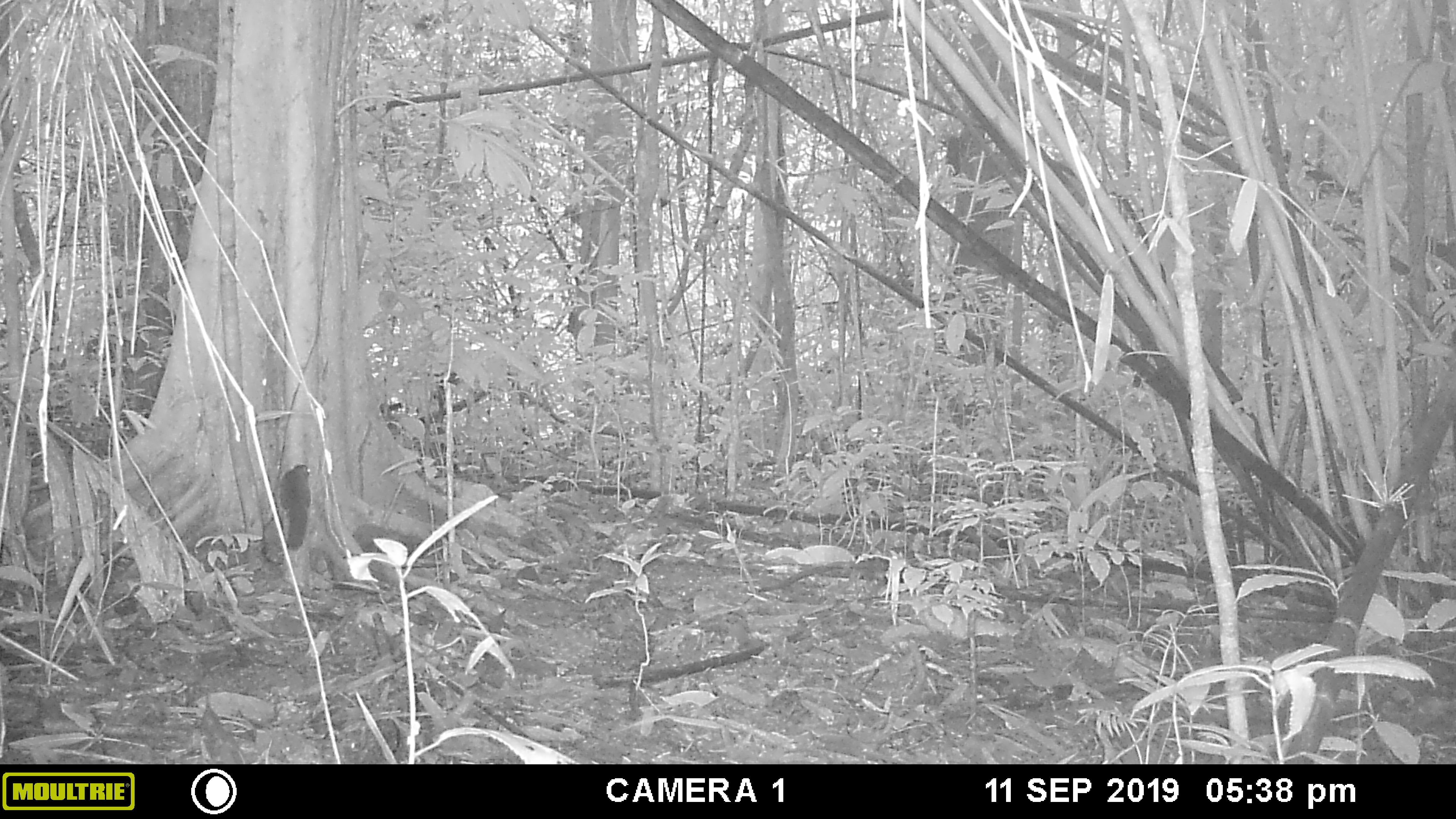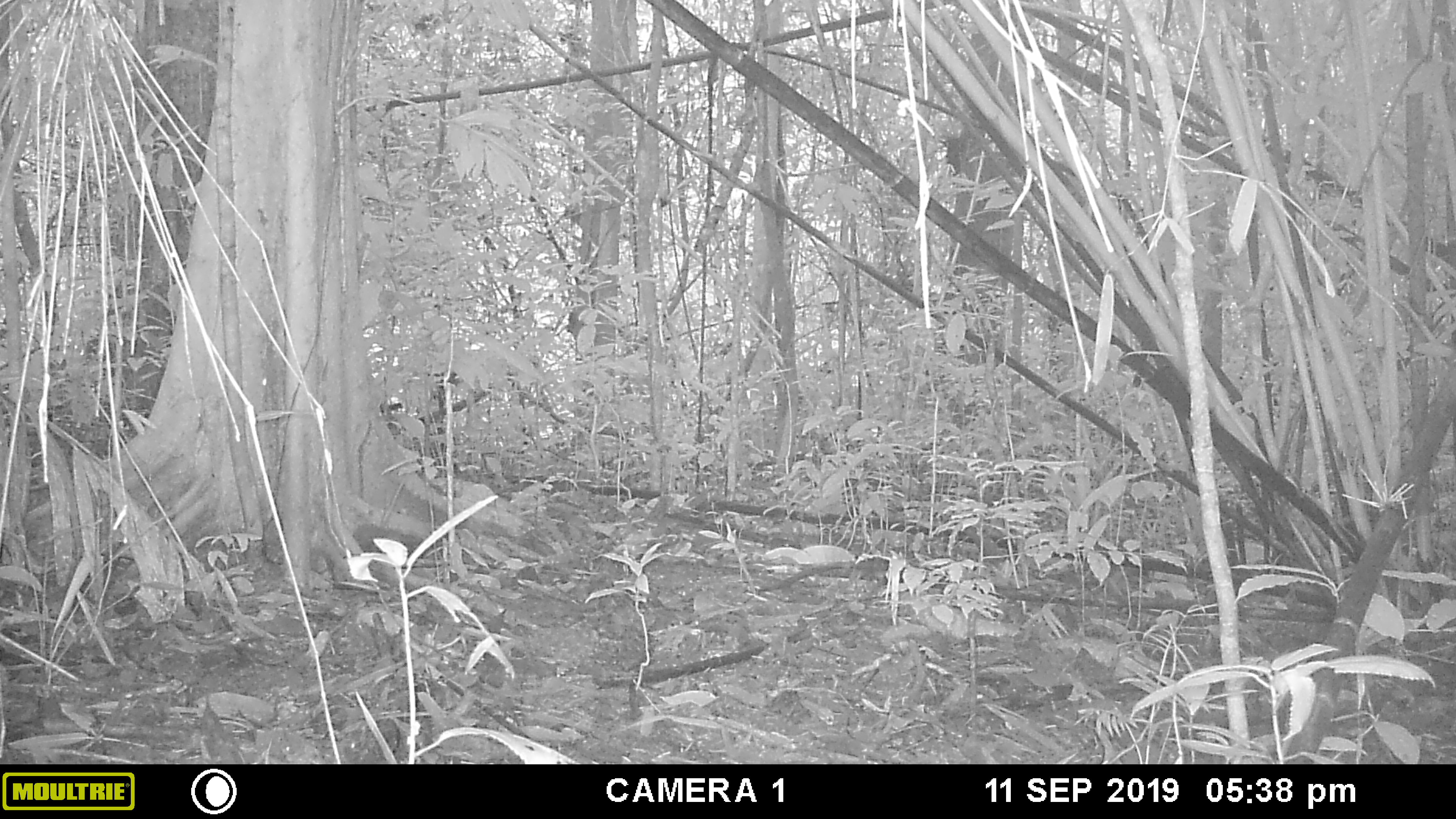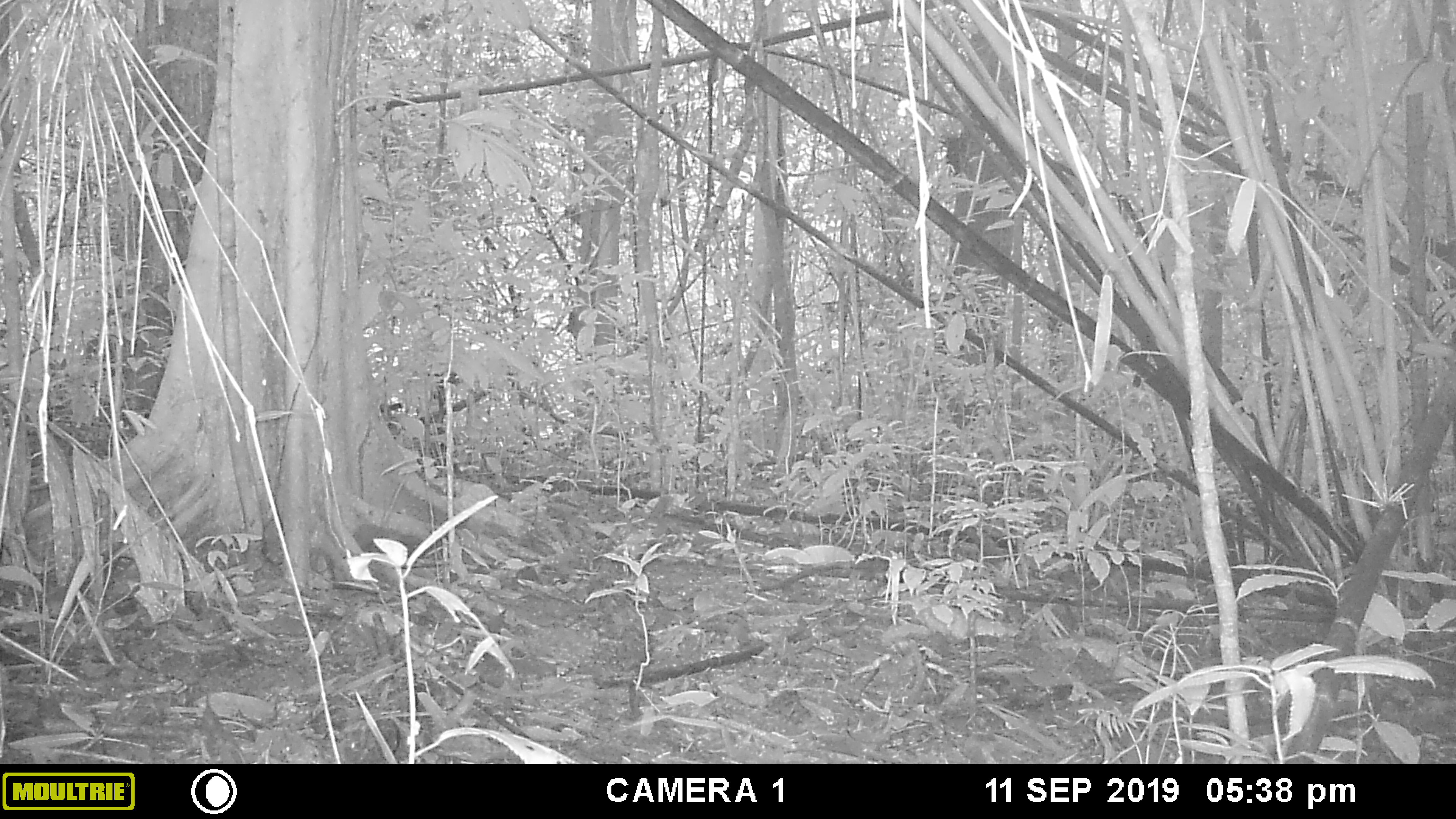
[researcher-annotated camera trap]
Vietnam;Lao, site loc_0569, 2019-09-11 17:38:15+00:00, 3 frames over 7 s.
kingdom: Animalia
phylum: Chordata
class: Mammalia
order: Rodentia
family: Sciuridae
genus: Sciurus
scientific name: Sciurus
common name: squirrel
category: unidentified squirrel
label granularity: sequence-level